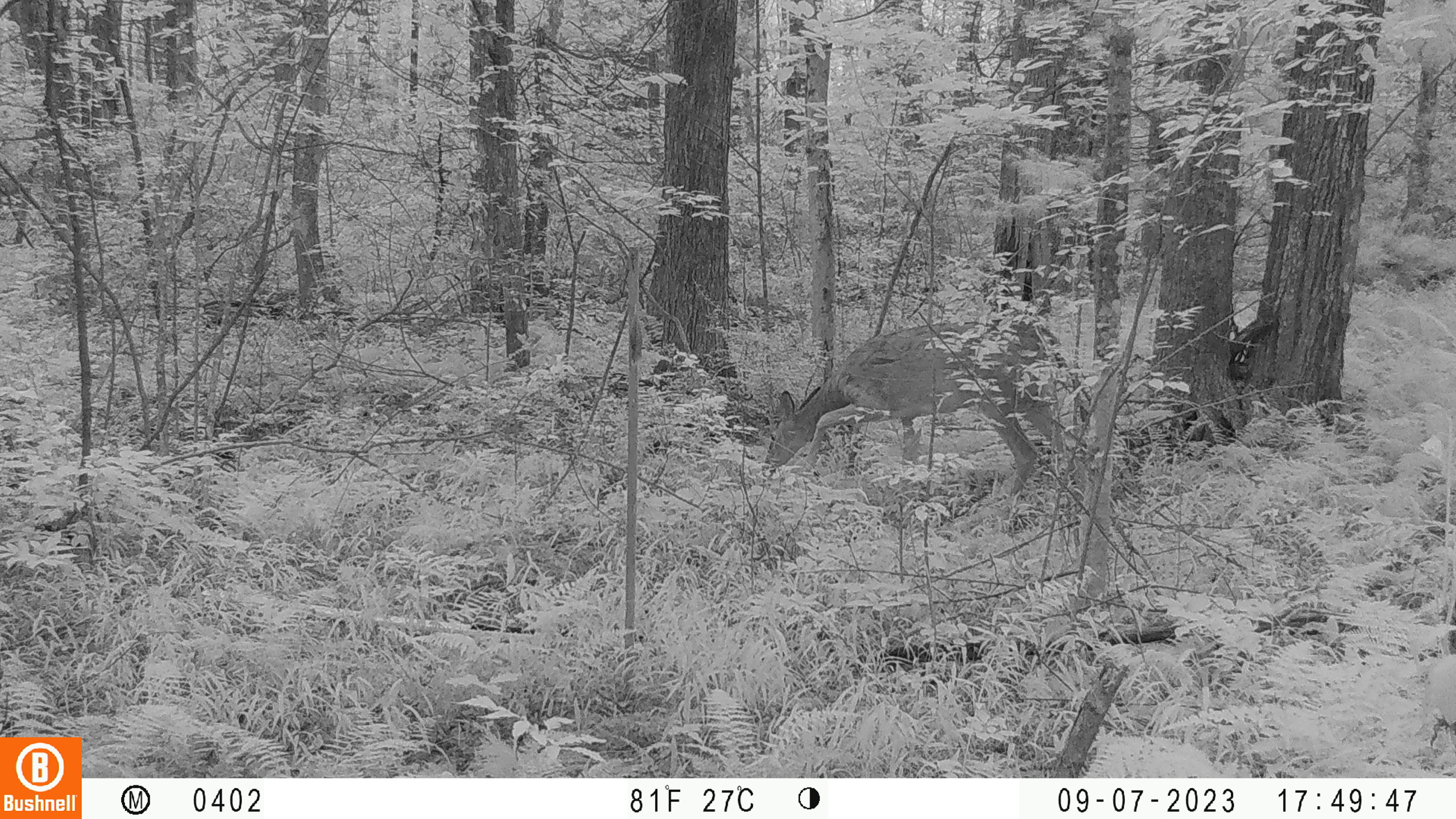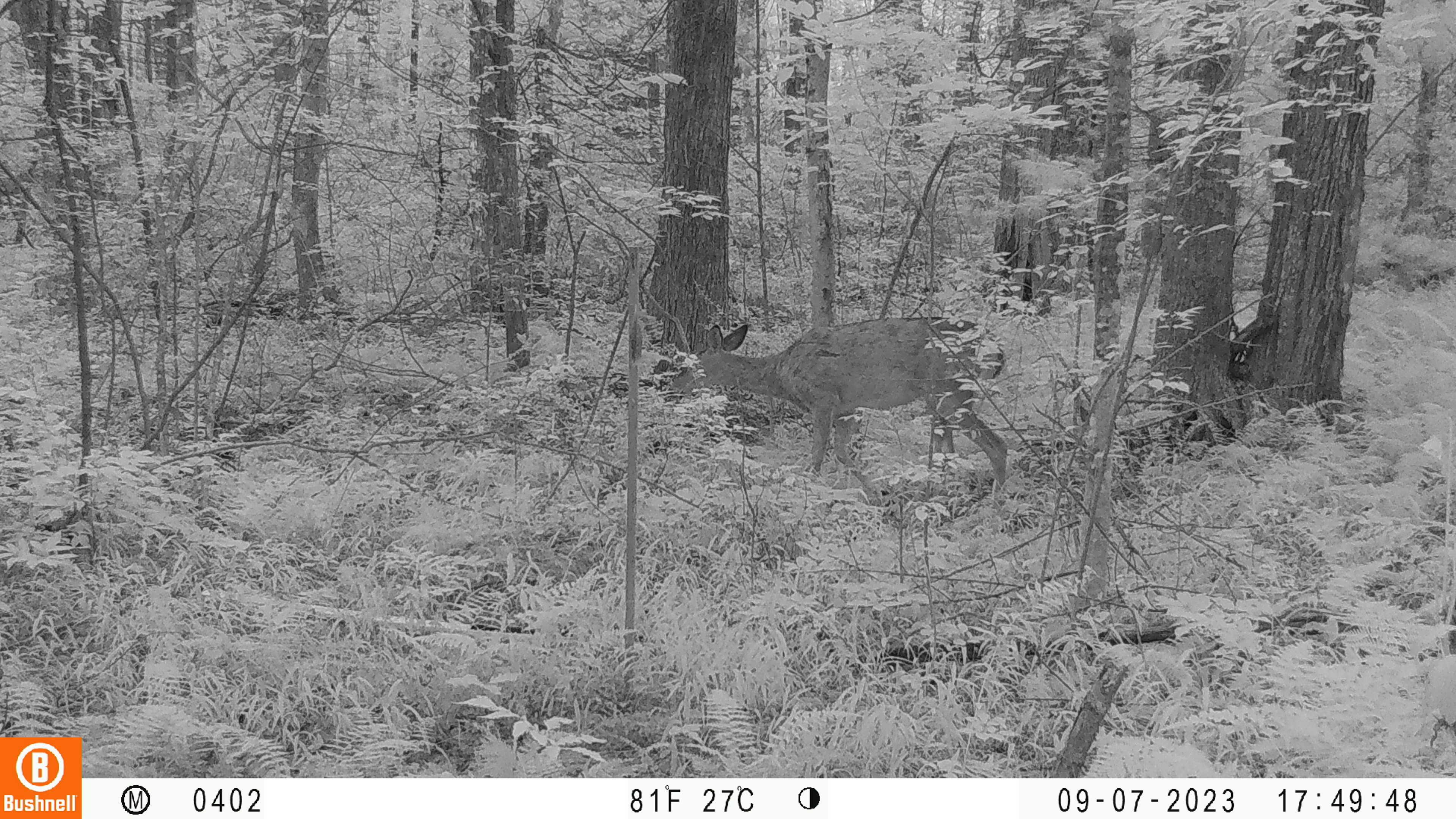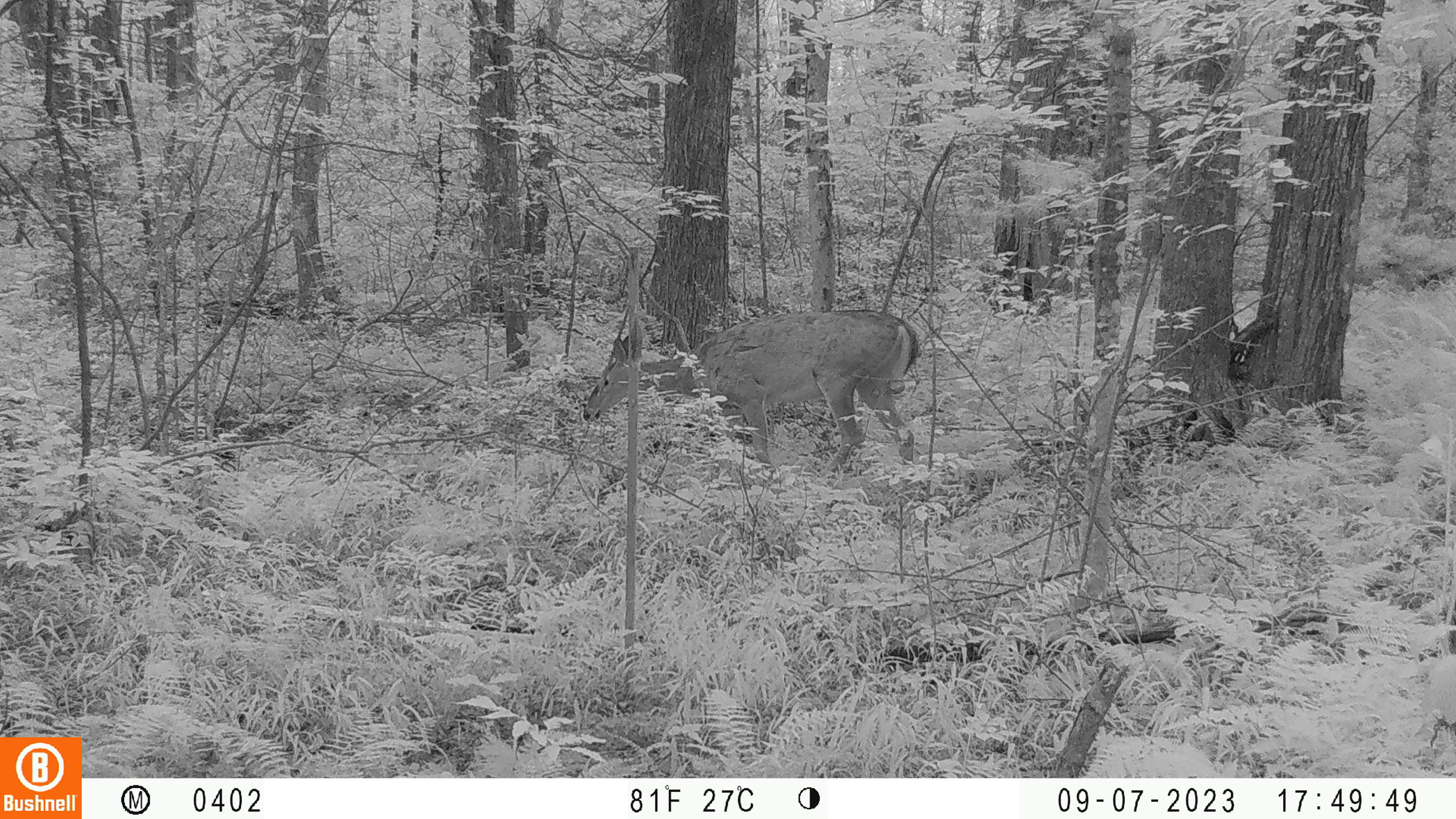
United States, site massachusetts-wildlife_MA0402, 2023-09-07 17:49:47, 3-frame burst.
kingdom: Animalia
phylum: Chordata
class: Mammalia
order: Artiodactyla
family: Cervidae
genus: Odocoileus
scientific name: Odocoileus virginianus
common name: white-tailed deer